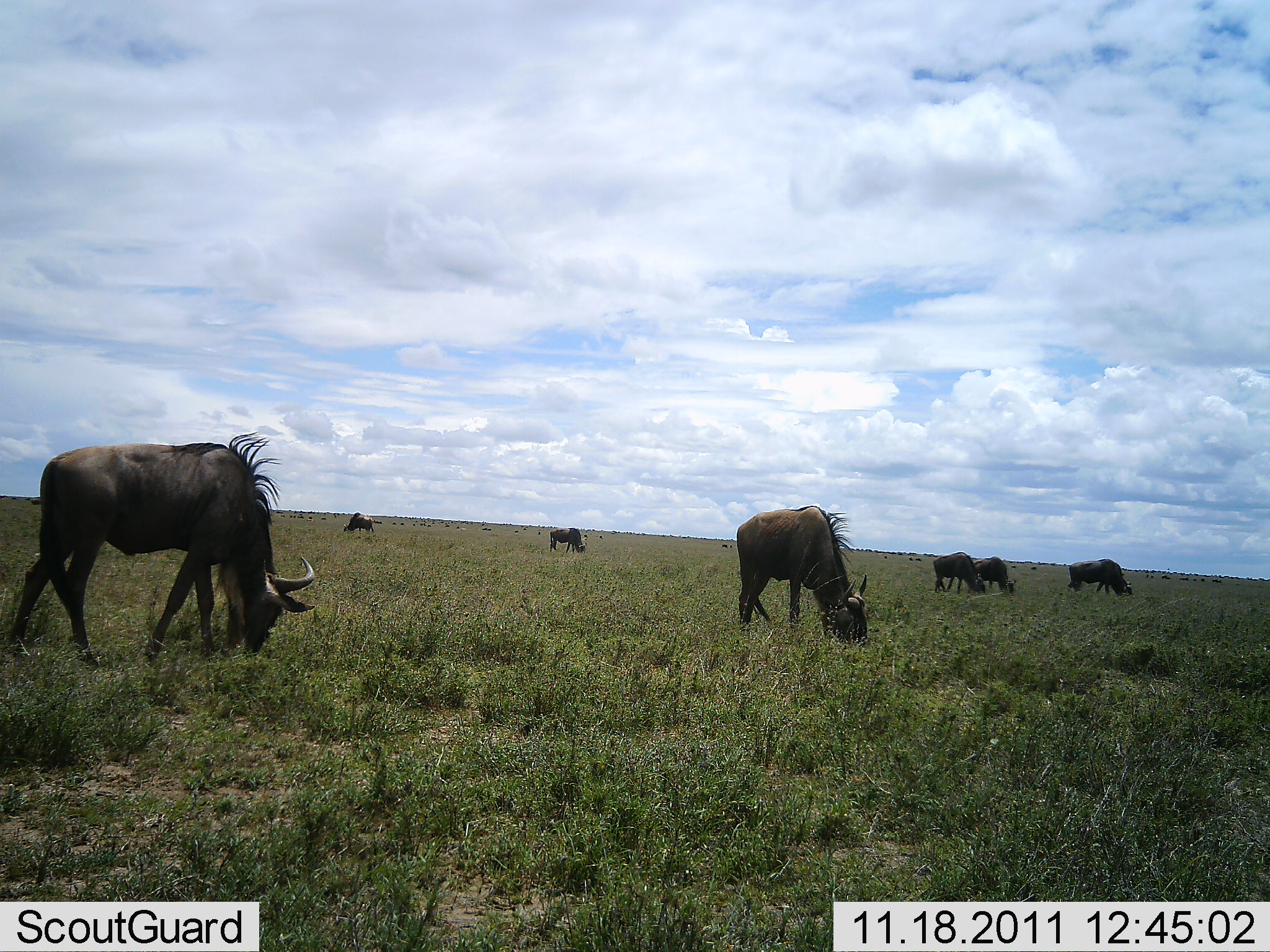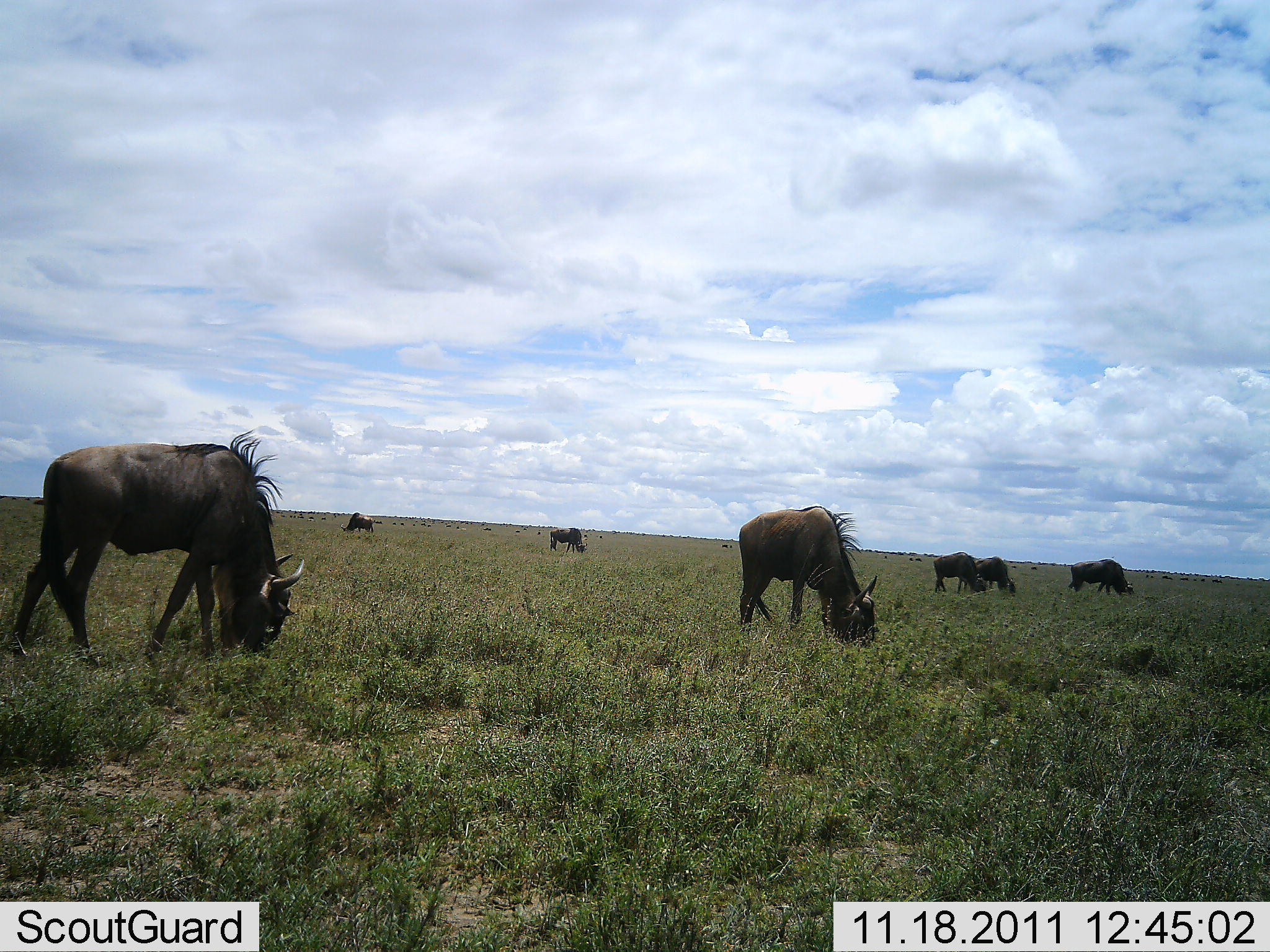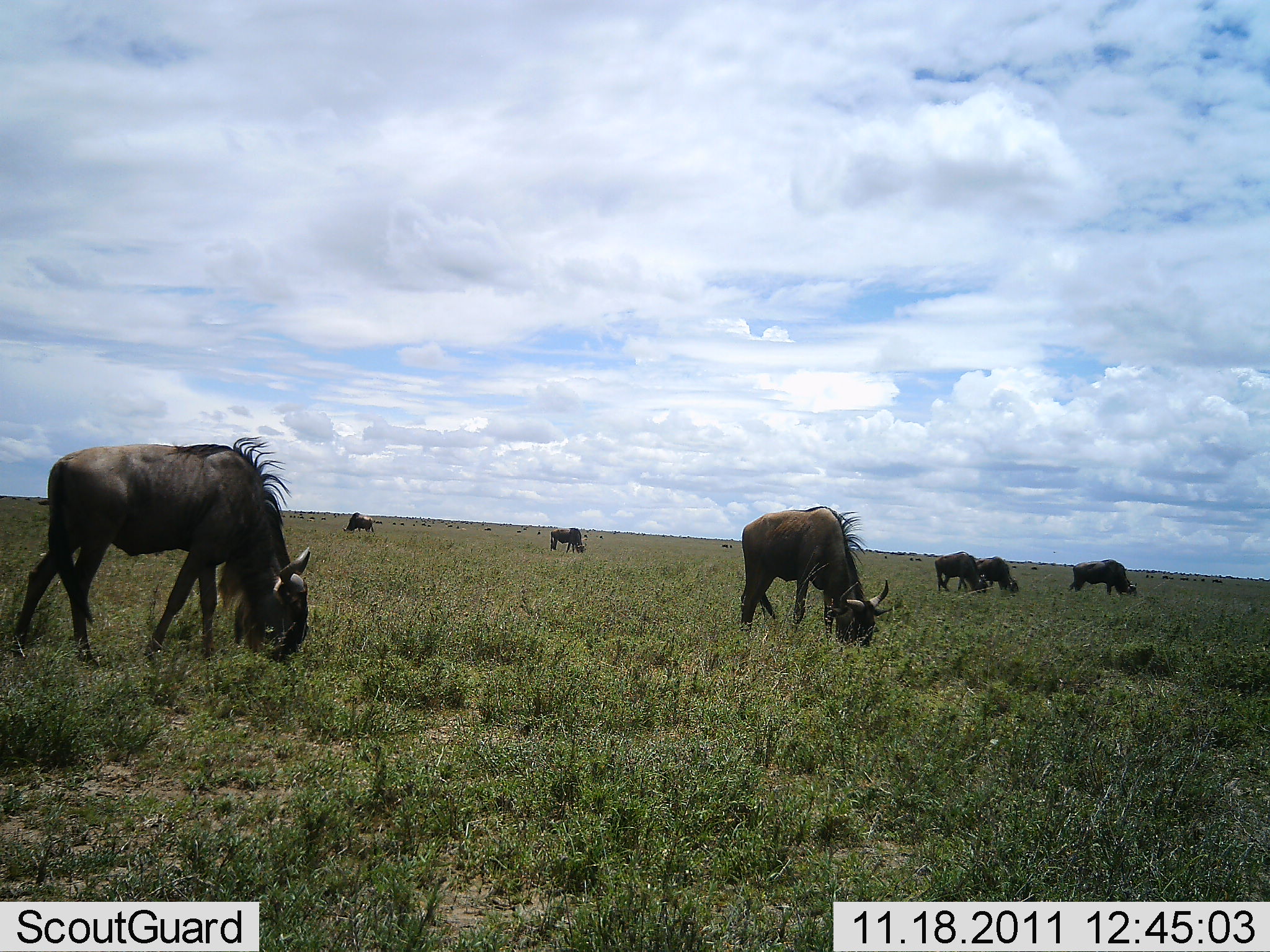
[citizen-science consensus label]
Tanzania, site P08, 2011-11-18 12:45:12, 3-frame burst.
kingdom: Animalia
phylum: Chordata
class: Mammalia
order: Artiodactyla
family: Bovidae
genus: Connochaetes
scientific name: Connochaetes taurinus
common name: blue wildebeest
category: wildebeest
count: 7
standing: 17%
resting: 0%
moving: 8%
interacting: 0%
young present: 0%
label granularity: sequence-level